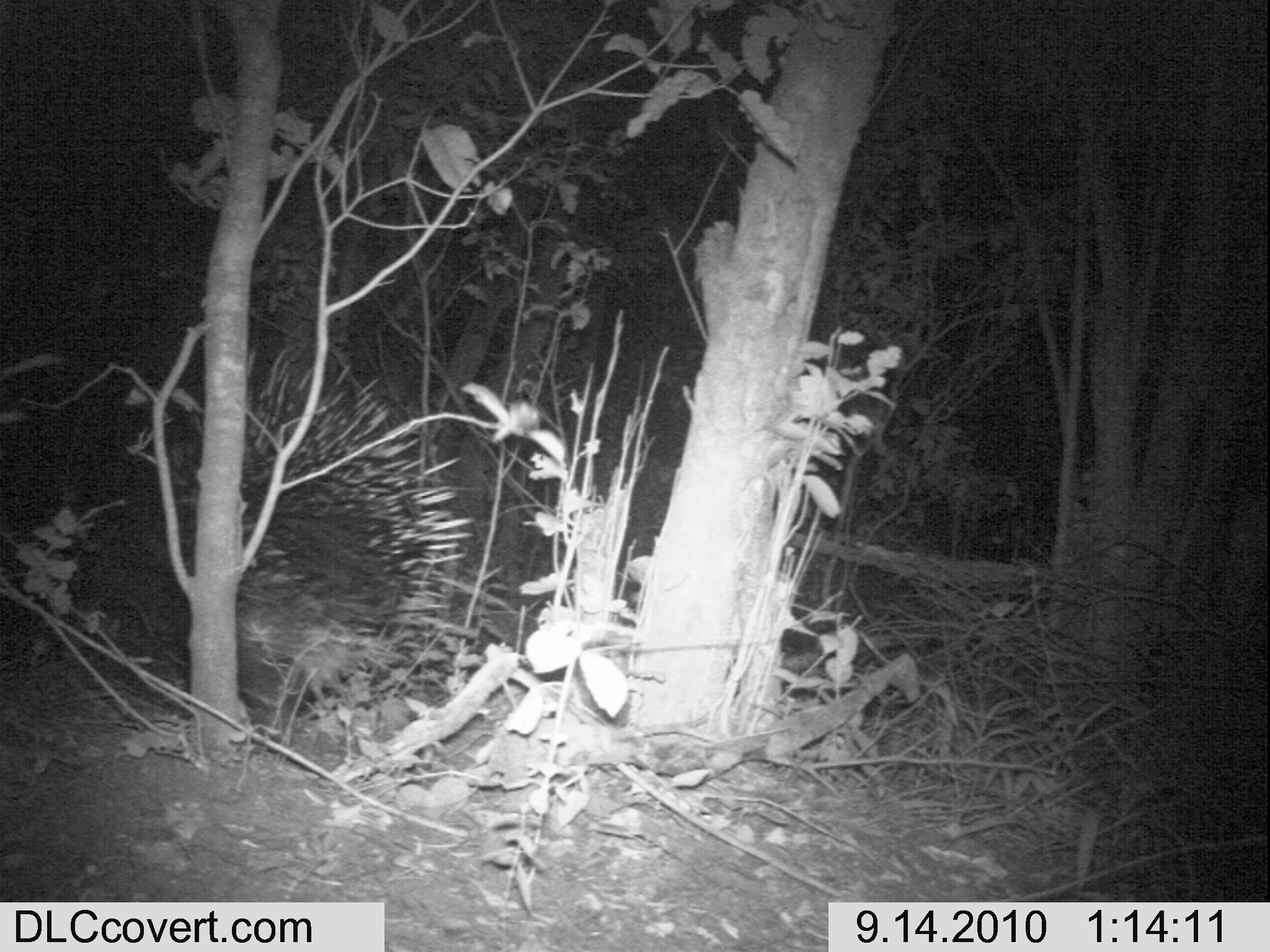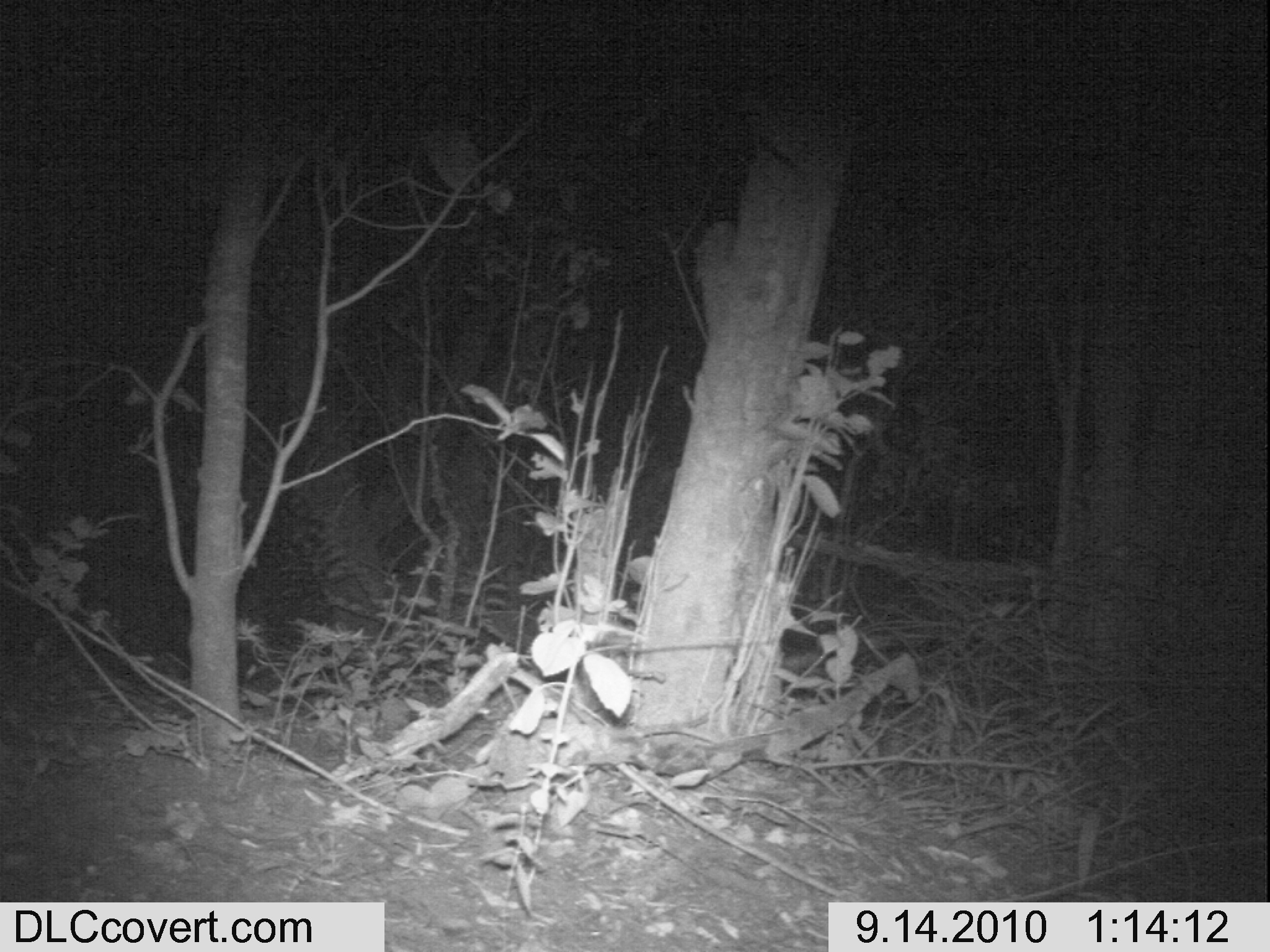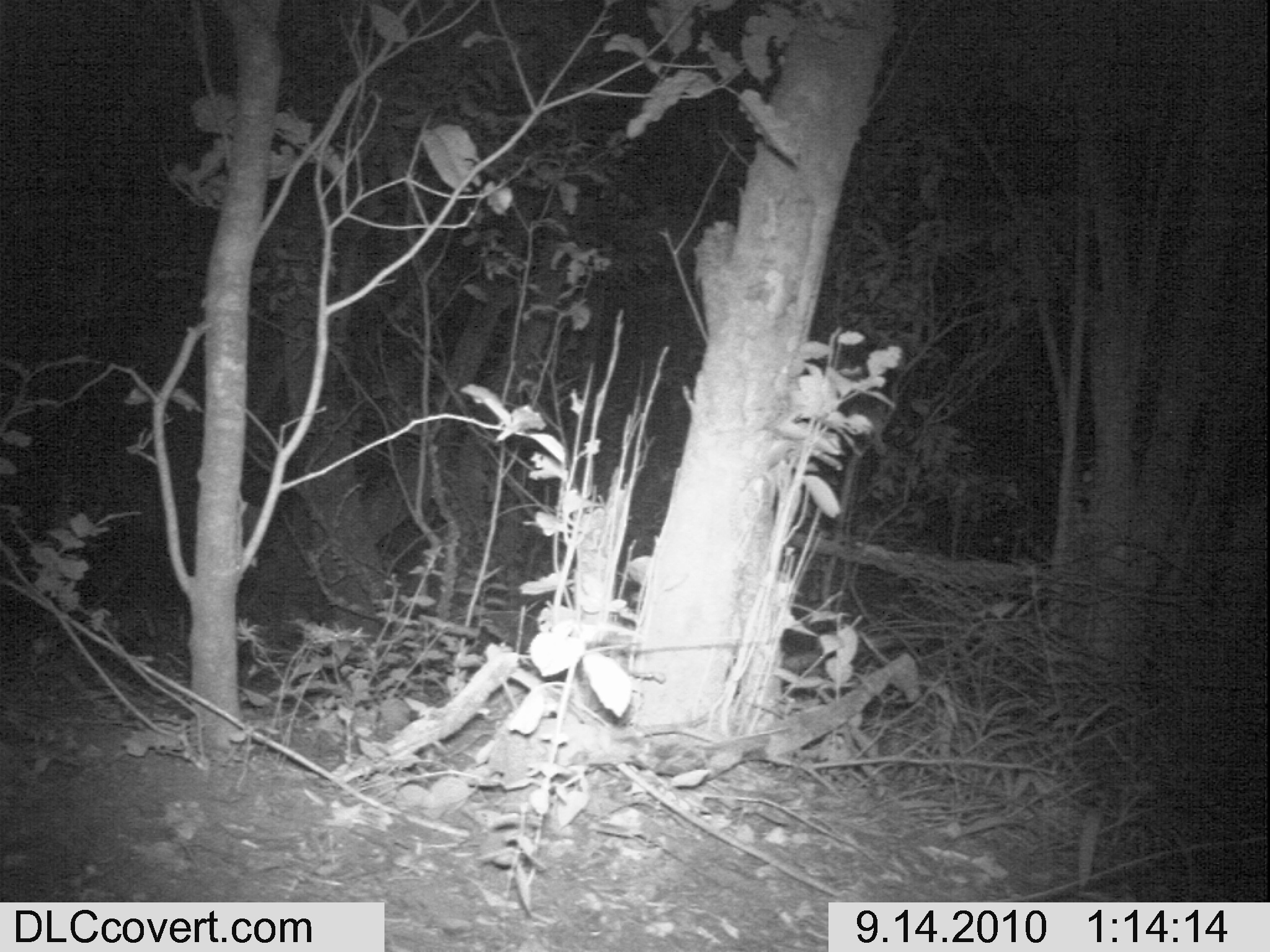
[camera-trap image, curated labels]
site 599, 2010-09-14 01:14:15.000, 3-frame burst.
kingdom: Animalia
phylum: Chordata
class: Mammalia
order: Rodentia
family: Hystricidae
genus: Hystrix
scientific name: Hystrix cristata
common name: crested porcupine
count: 1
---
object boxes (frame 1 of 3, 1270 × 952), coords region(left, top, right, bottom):
hystrix cristata: region(65, 337, 474, 741)